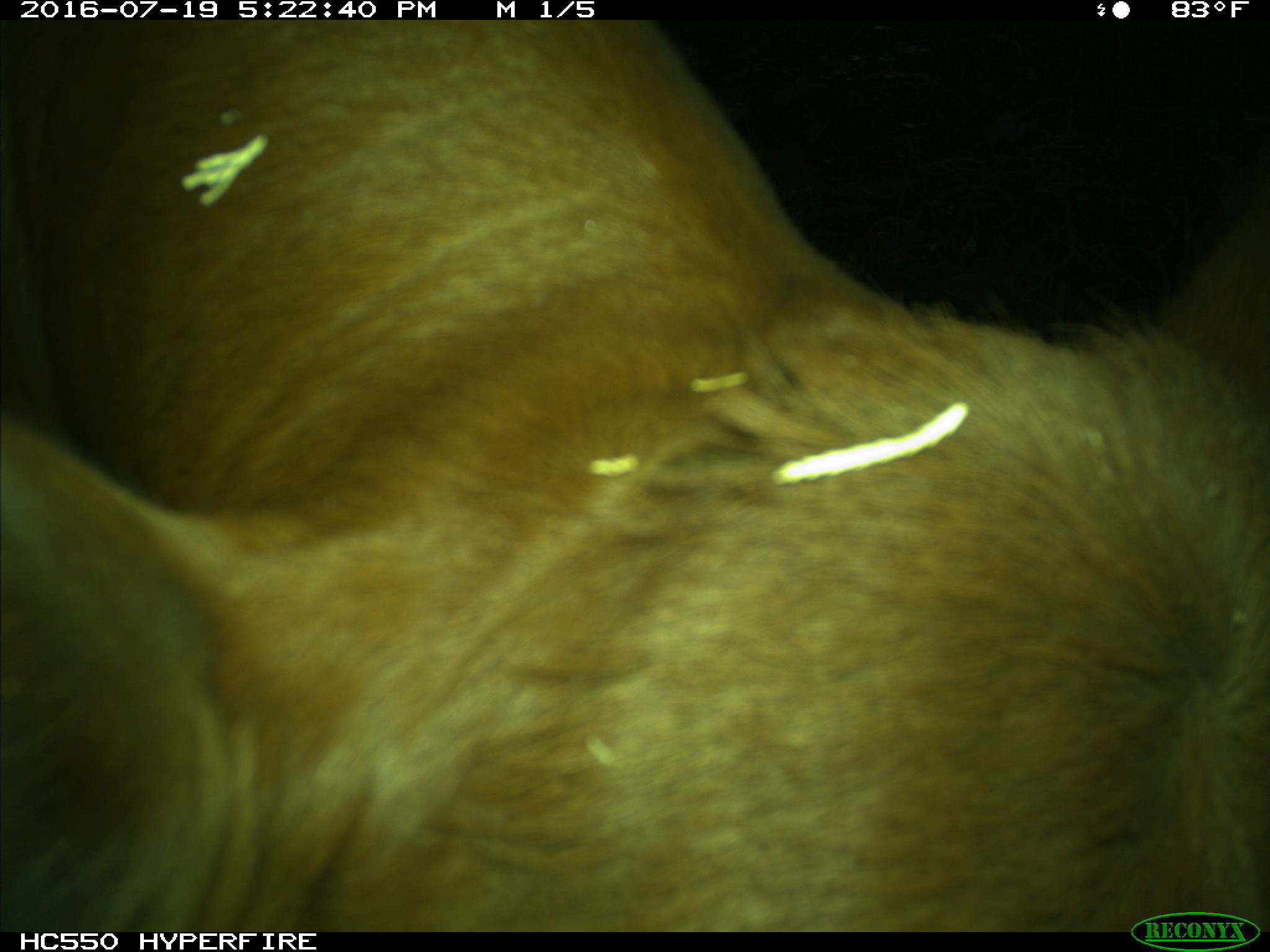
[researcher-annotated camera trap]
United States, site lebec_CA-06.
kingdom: Animalia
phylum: Chordata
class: Mammalia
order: Artiodactyla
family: Bovidae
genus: Bos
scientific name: Bos taurus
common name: domestic cow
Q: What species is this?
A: Bos taurus (domestic cow).